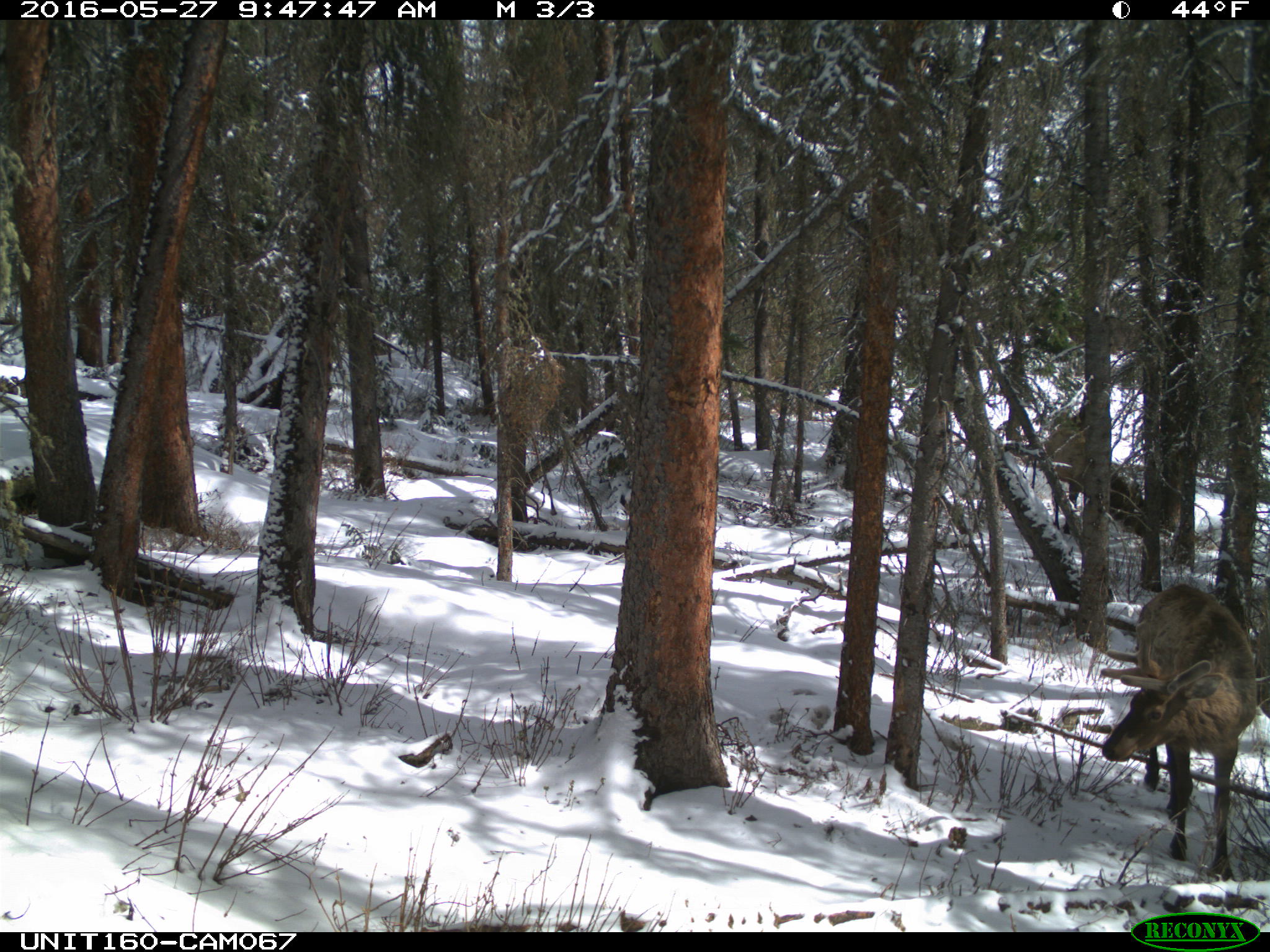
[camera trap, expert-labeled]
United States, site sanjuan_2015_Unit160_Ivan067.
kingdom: Animalia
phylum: Chordata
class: Mammalia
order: Artiodactyla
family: Cervidae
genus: Cervus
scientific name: Cervus elaphus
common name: red deer